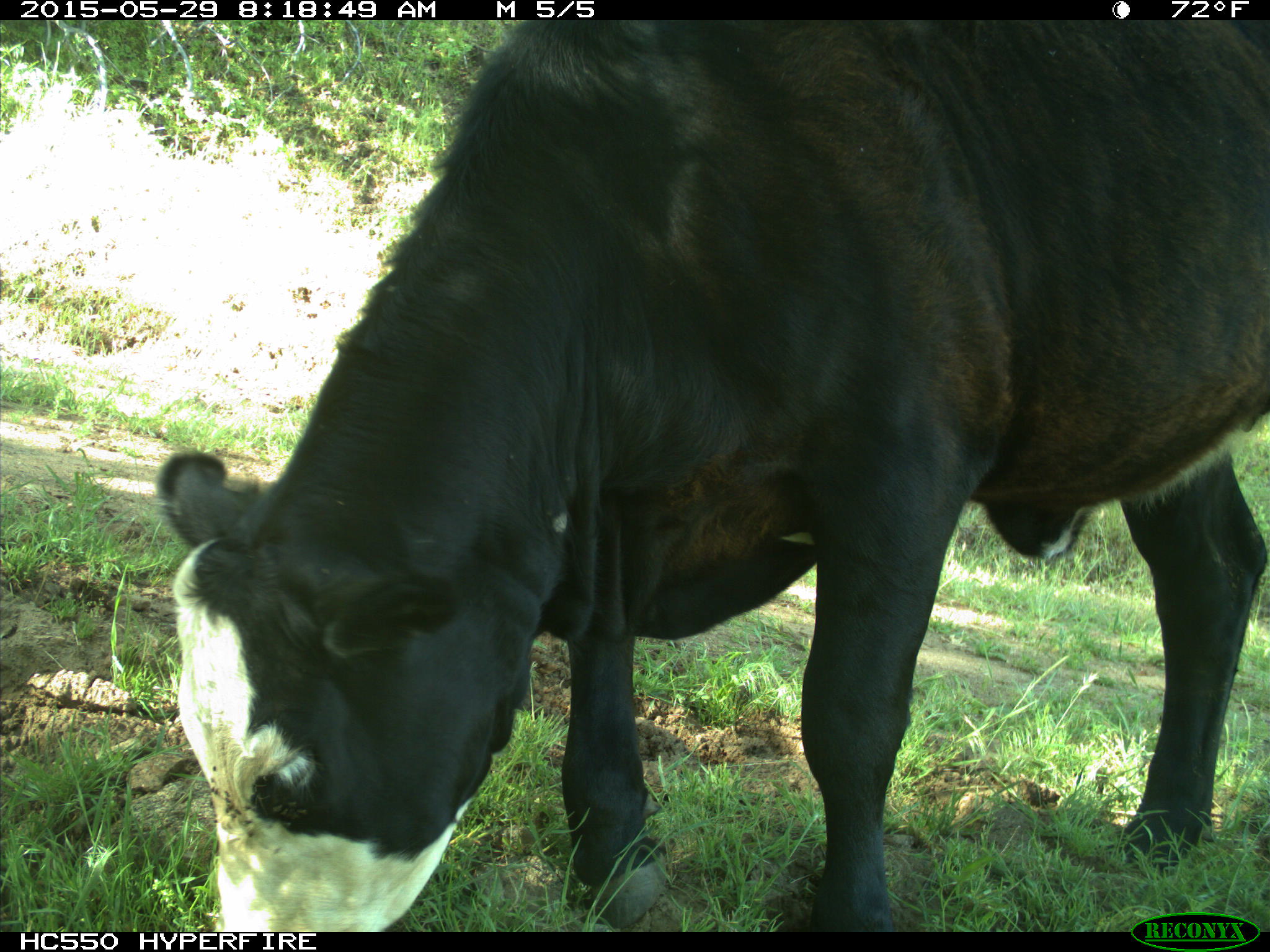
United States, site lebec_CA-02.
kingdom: Animalia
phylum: Chordata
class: Mammalia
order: Artiodactyla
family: Bovidae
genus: Bos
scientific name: Bos taurus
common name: domestic cow